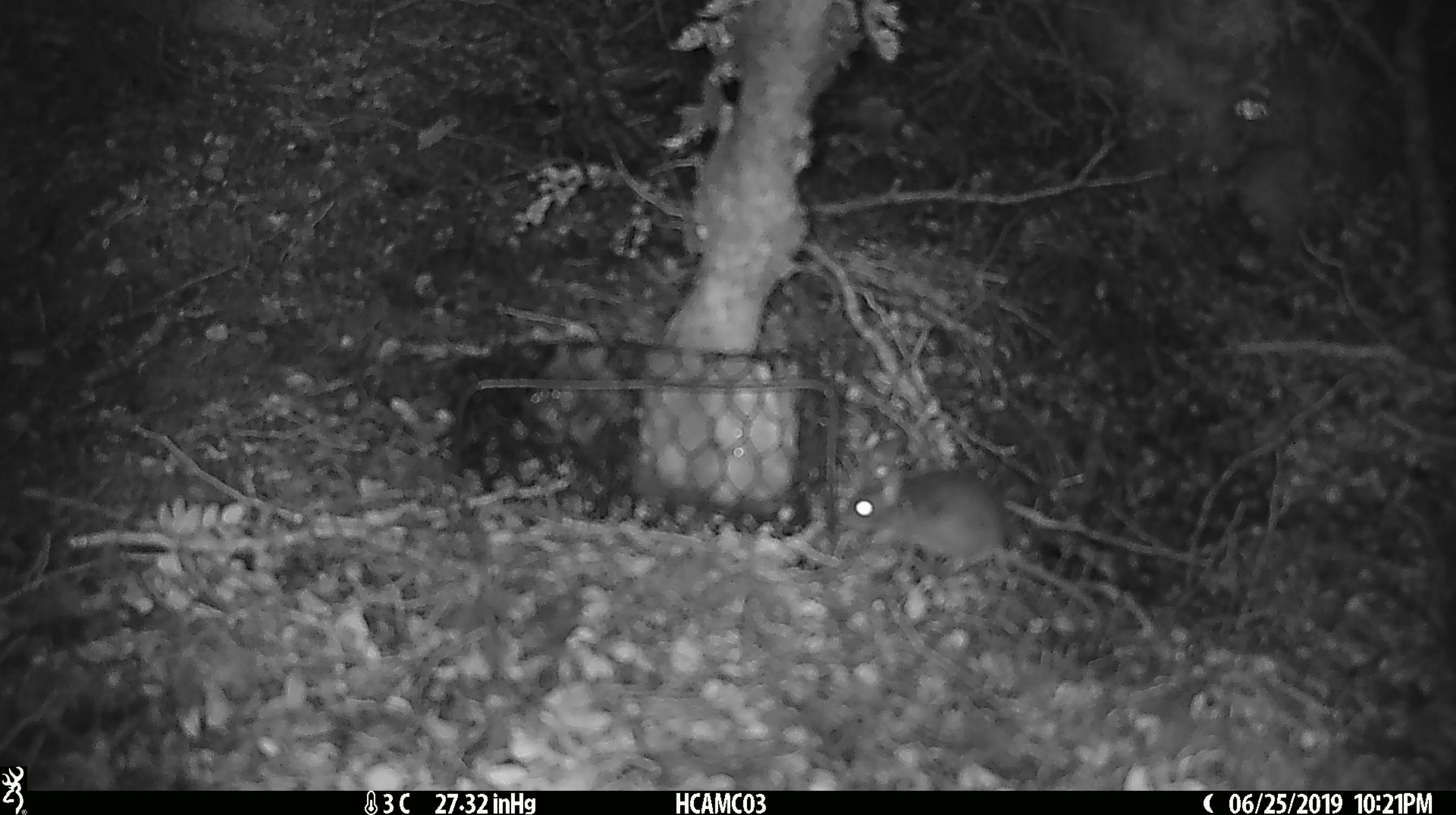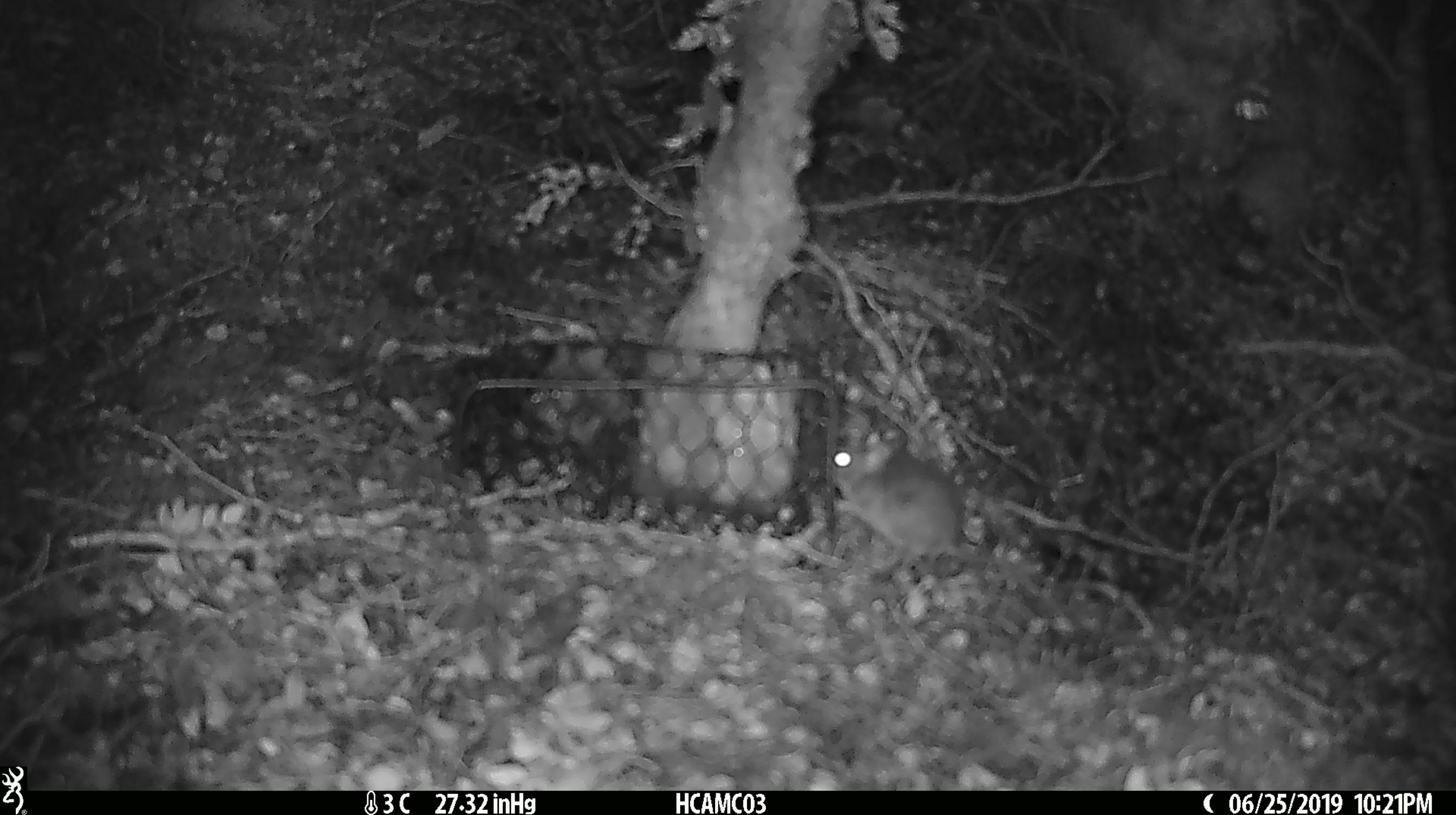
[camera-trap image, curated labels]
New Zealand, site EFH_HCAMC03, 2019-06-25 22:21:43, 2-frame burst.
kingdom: Animalia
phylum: Chordata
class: Mammalia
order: Rodentia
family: Muridae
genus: Mus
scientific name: Mus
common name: mouse